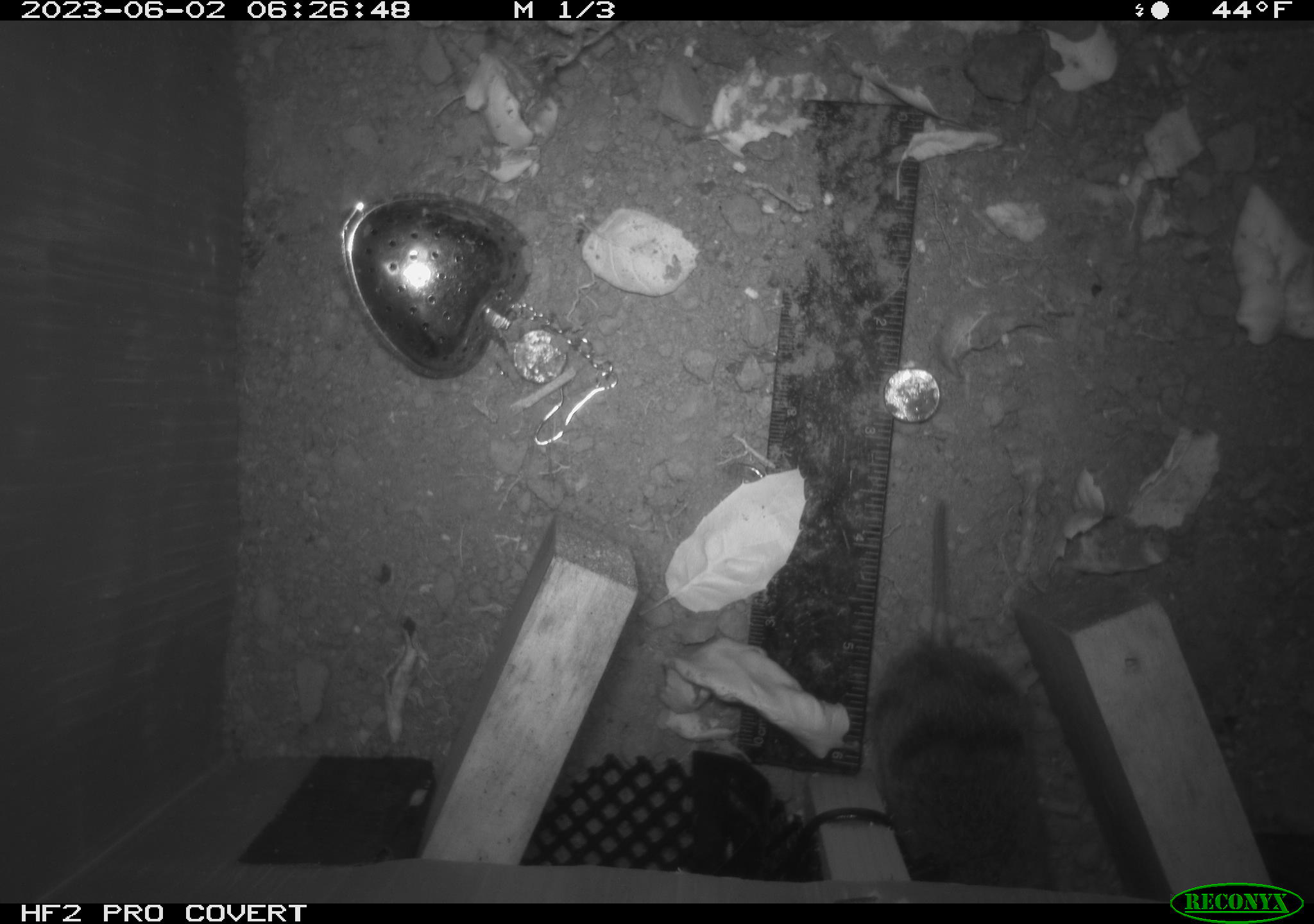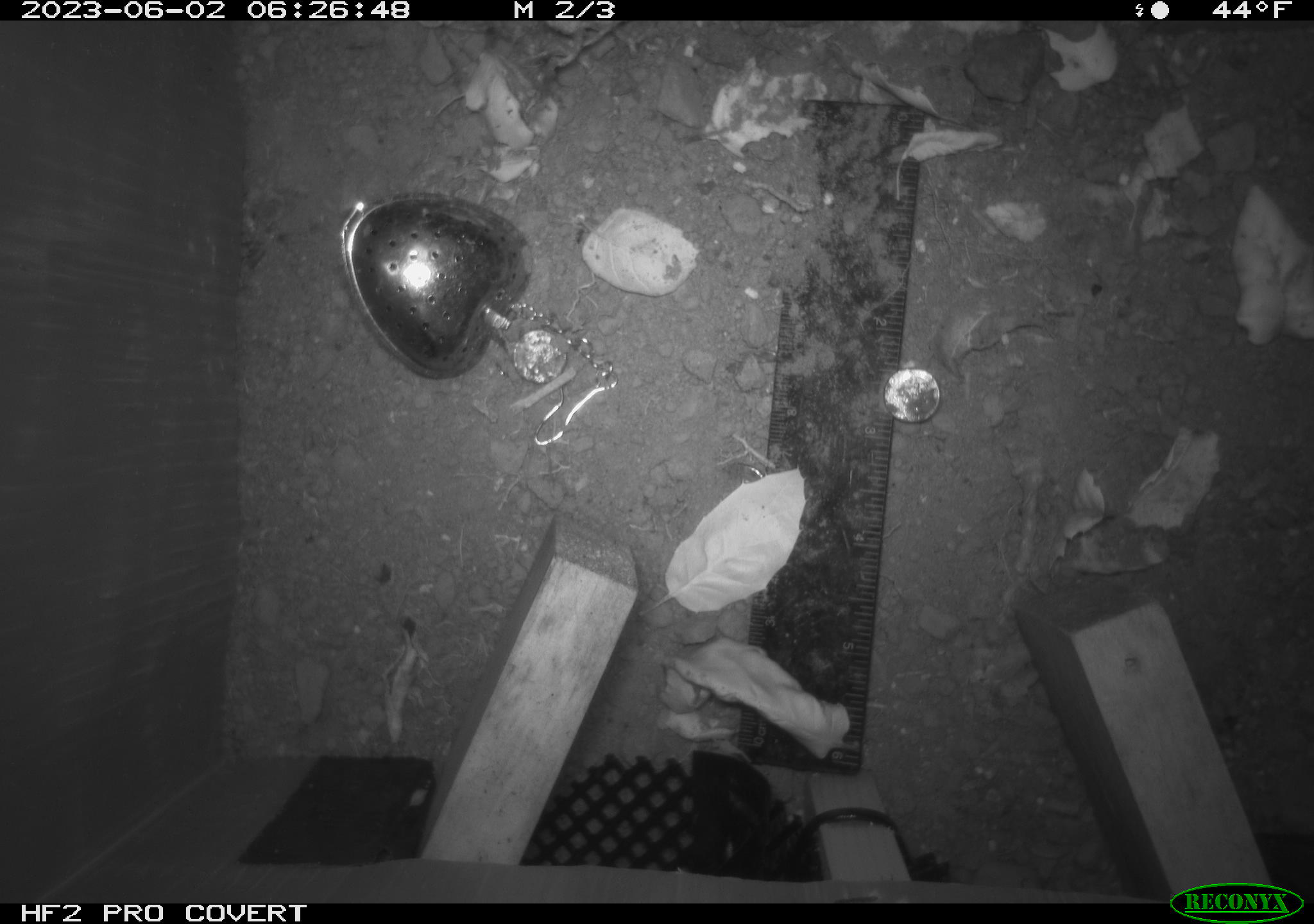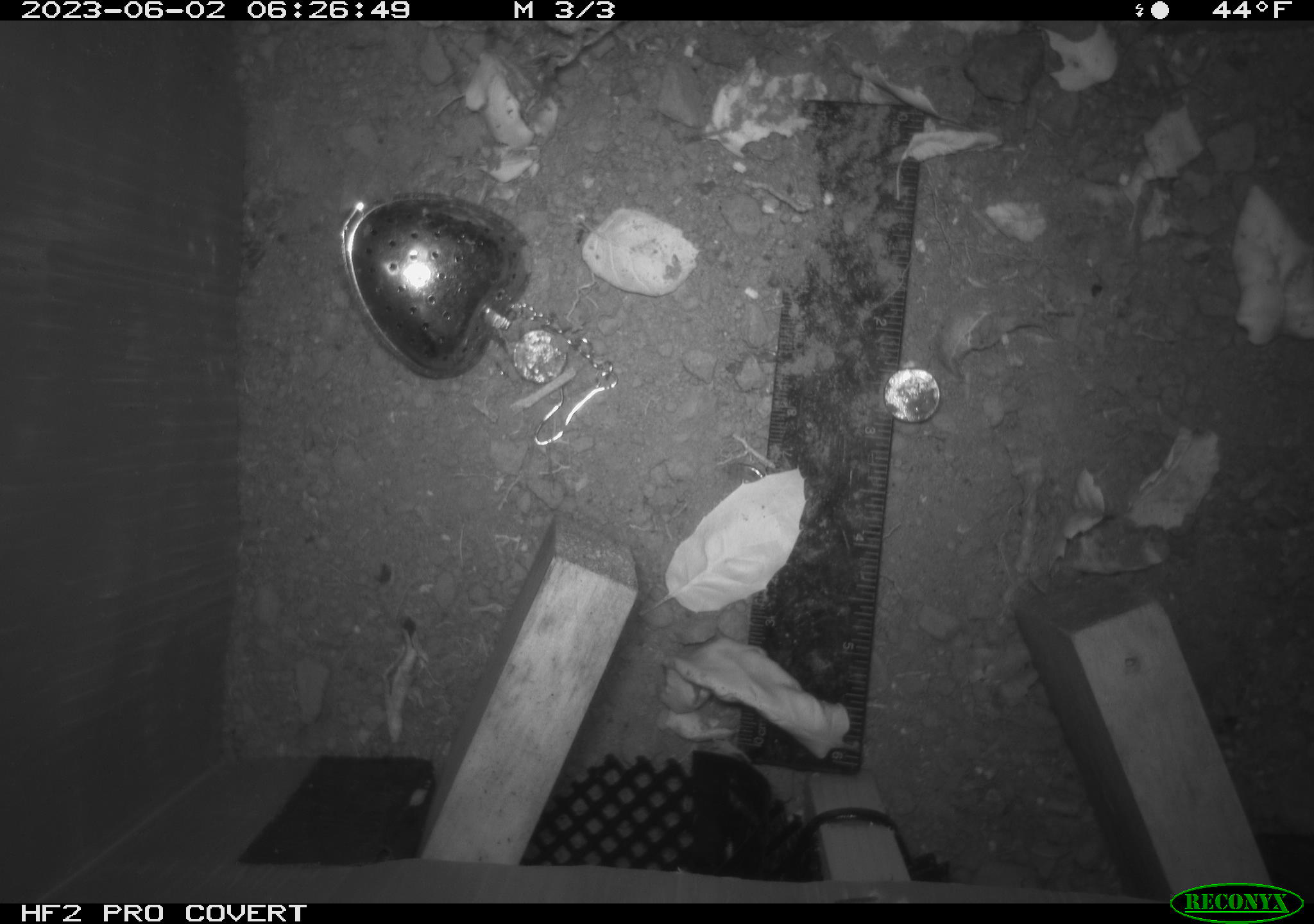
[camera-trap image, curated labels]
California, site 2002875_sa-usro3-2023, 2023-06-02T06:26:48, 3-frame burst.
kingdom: Animalia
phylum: Chordata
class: Mammalia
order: Rodentia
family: Cricetidae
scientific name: Arvicolinae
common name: voles, lemmings, and muskrats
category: arvicolinae subfamily